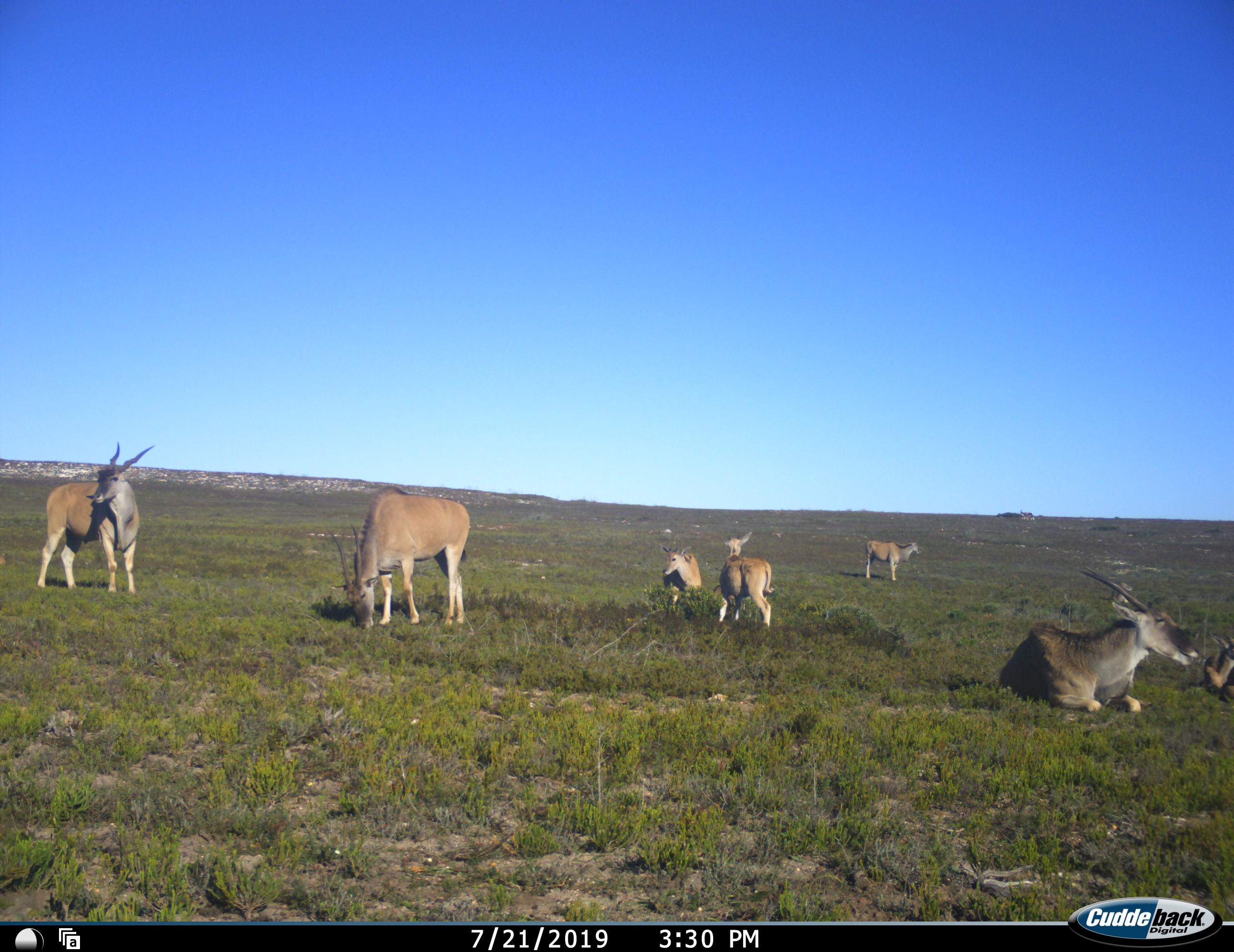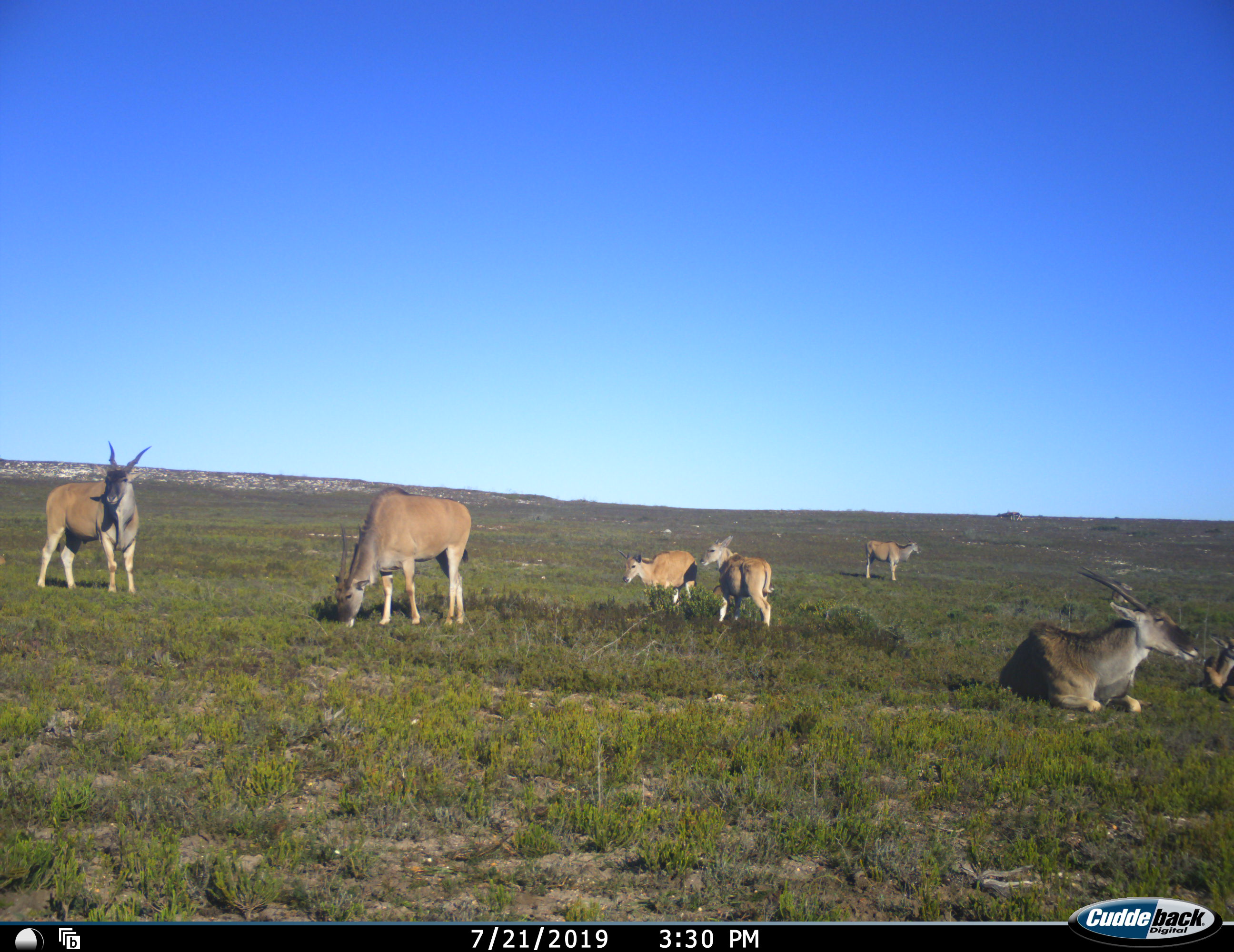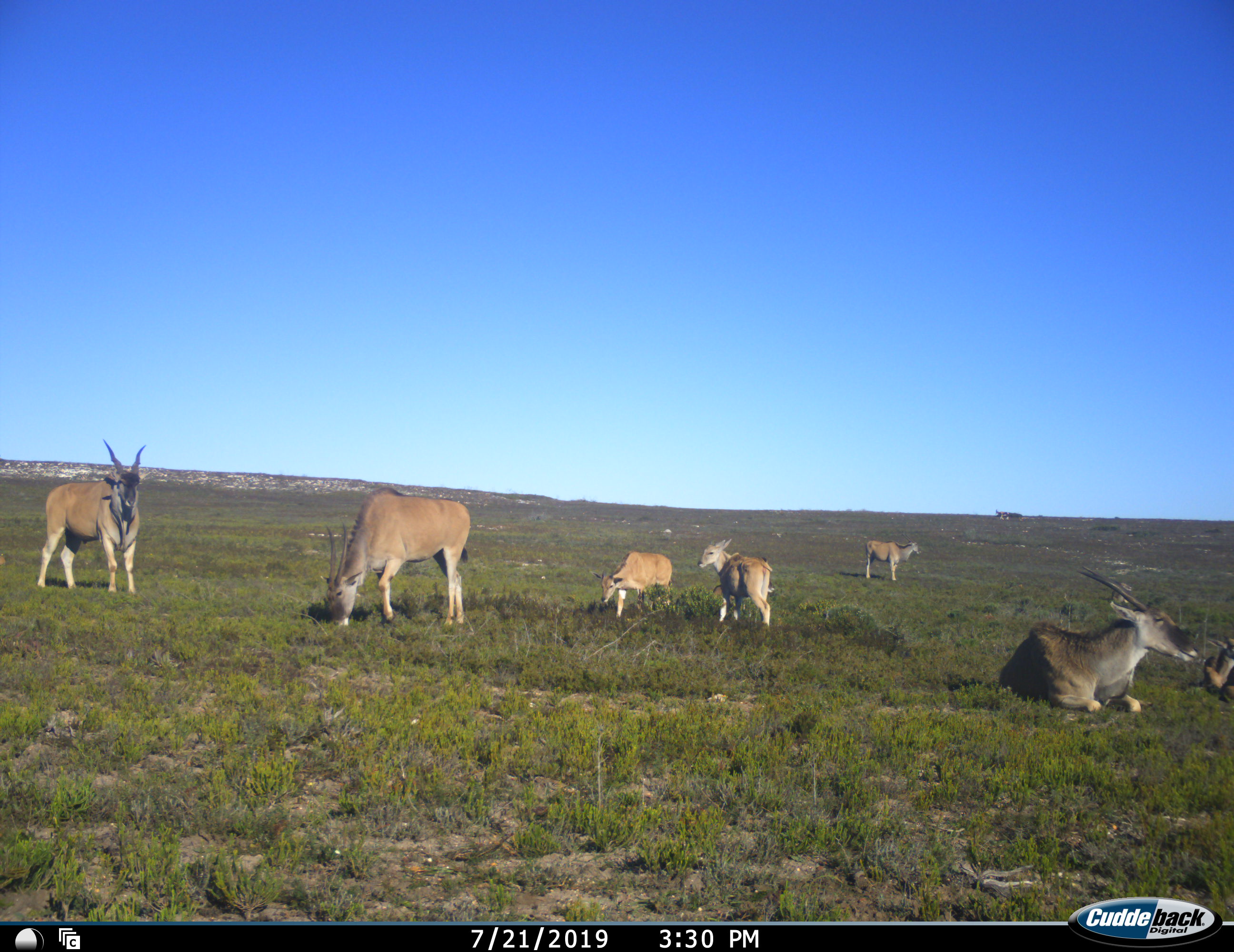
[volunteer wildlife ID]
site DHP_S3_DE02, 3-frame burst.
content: unidentified animal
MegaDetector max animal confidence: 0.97